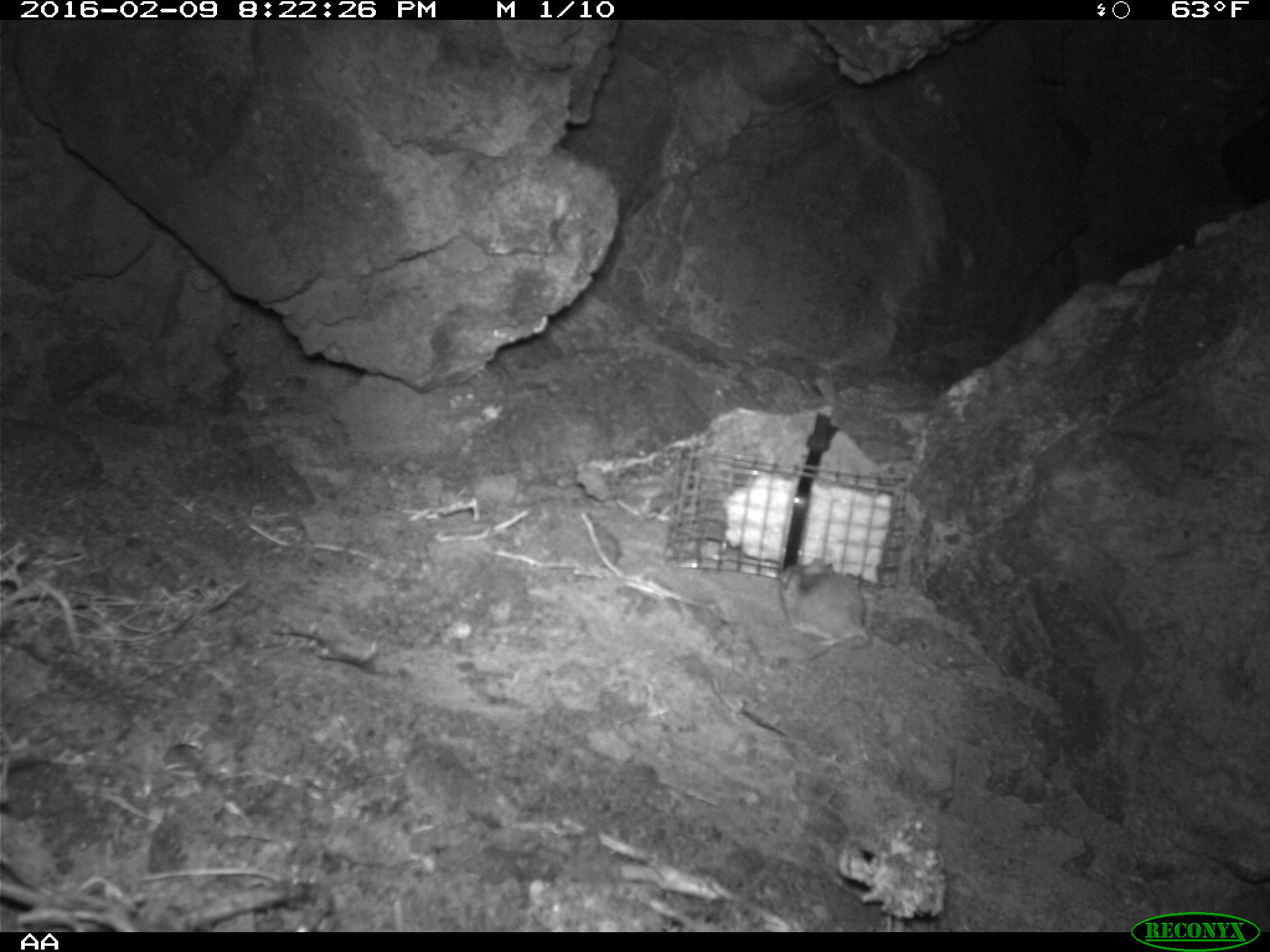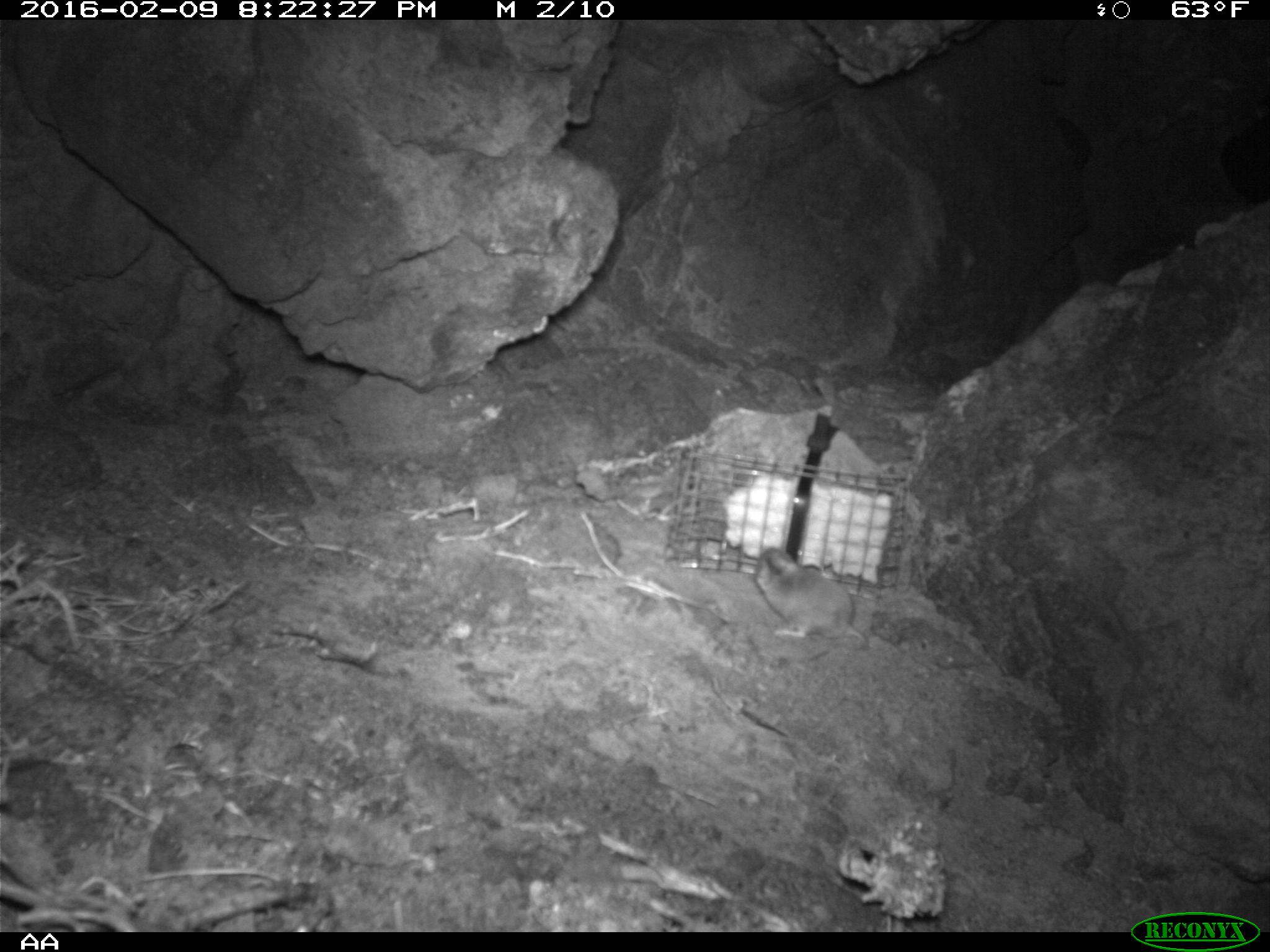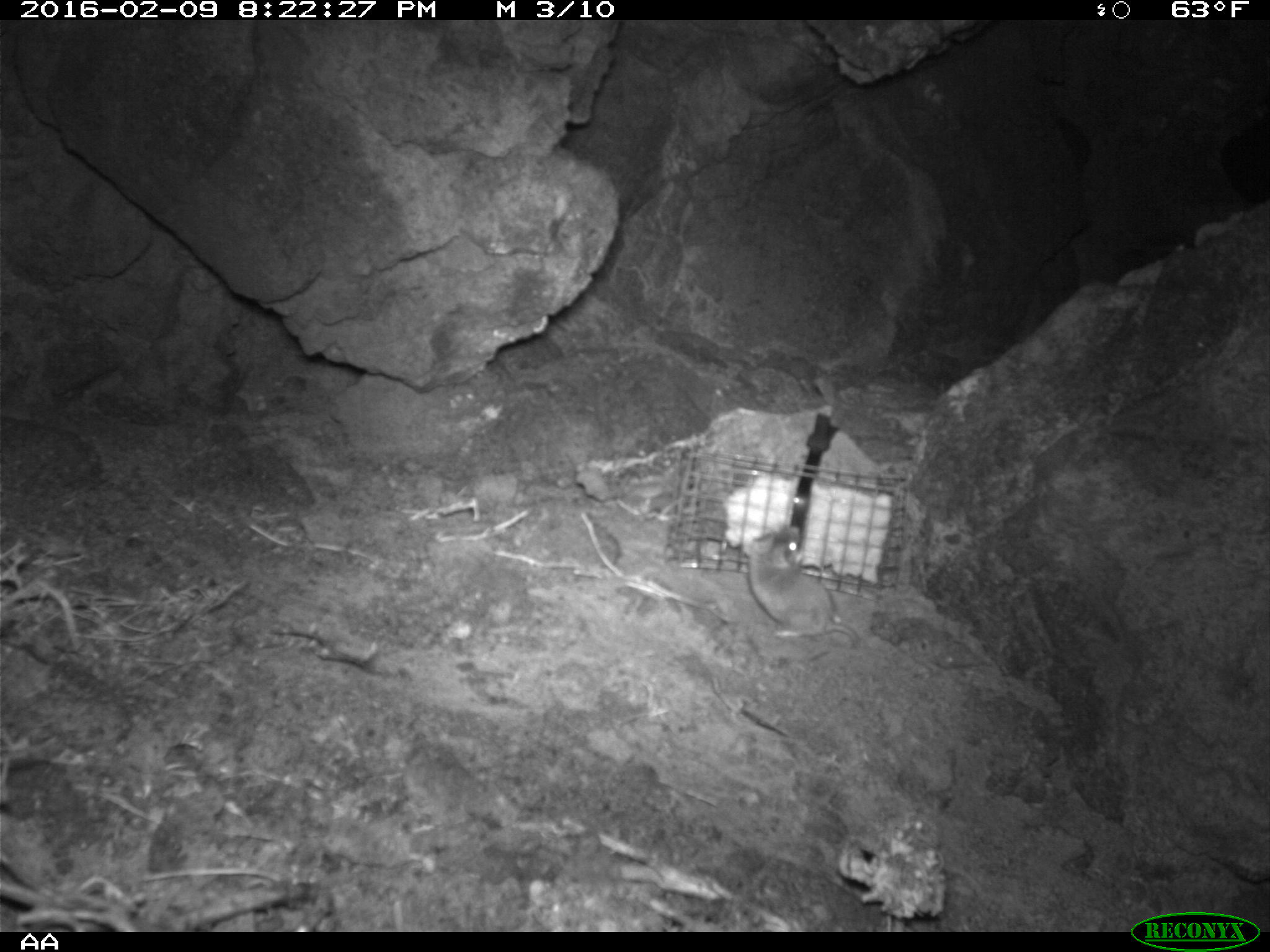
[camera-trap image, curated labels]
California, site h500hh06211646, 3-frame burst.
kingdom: Animalia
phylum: Chordata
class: Mammalia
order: Rodentia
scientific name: Rodentia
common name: rodent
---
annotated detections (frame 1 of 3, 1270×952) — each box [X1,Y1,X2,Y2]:
rodent: [778,557,873,648]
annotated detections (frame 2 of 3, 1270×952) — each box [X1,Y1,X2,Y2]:
rodent: [754,547,869,659]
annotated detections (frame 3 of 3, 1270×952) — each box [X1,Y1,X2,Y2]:
rodent: [747,519,864,651]